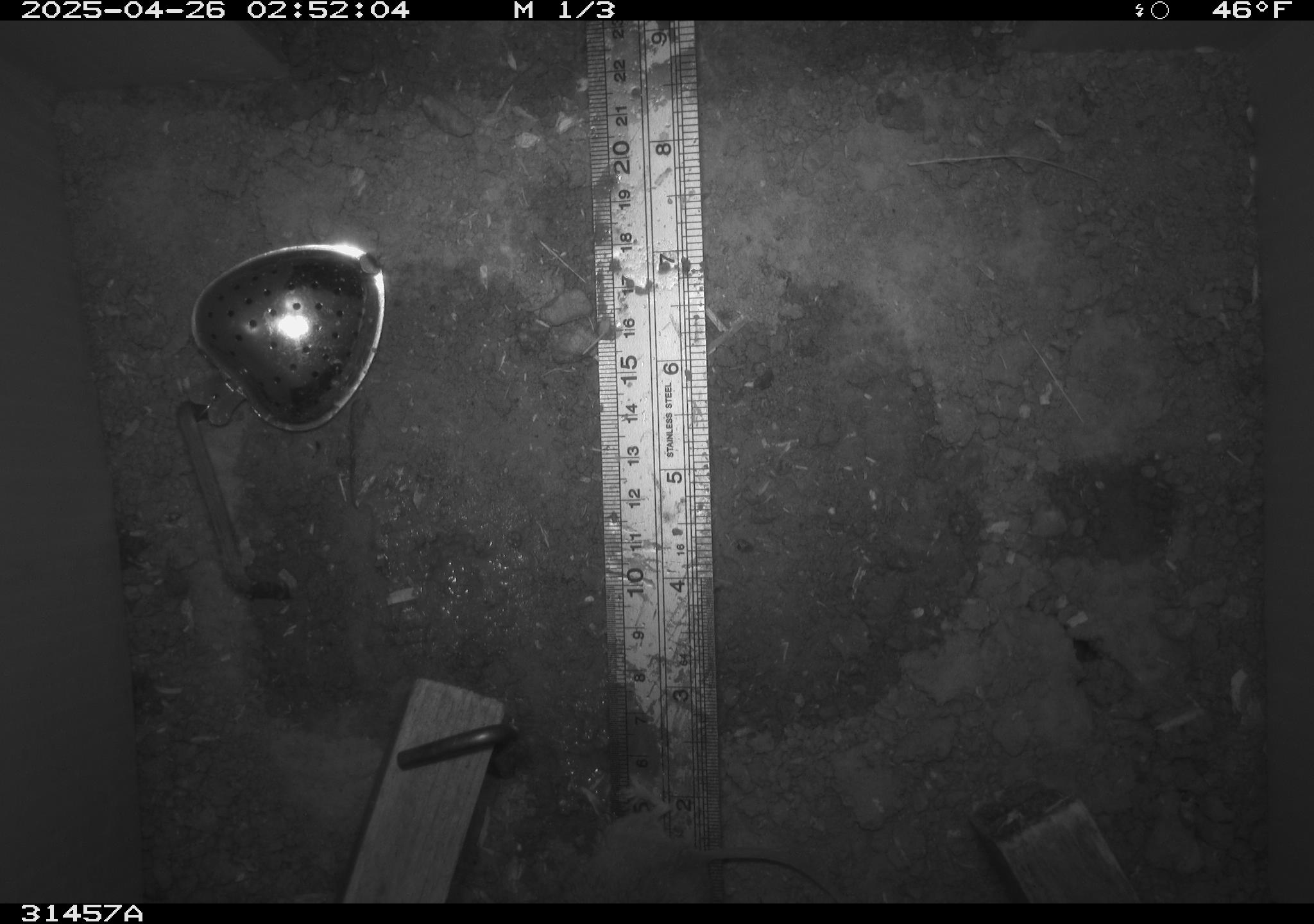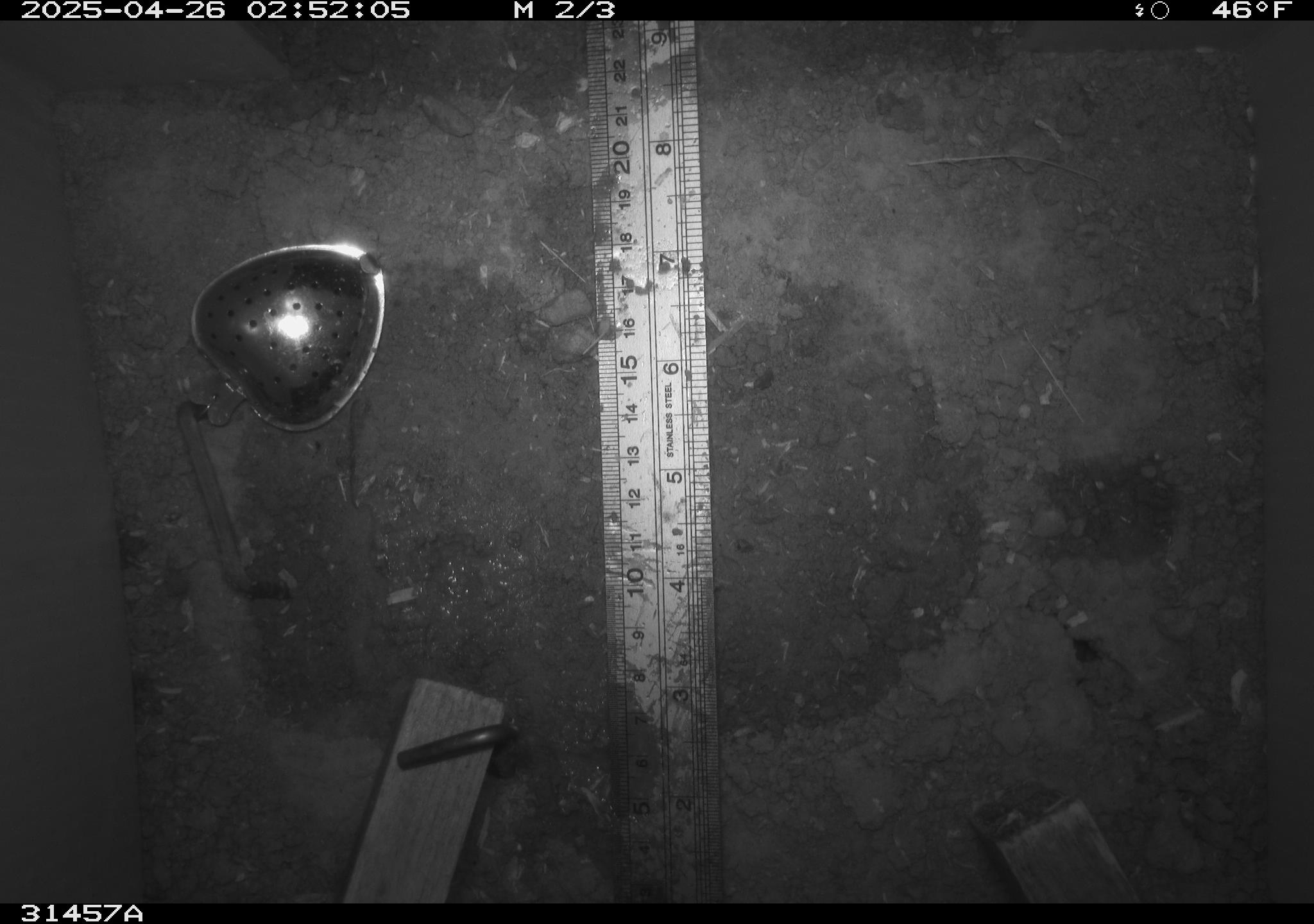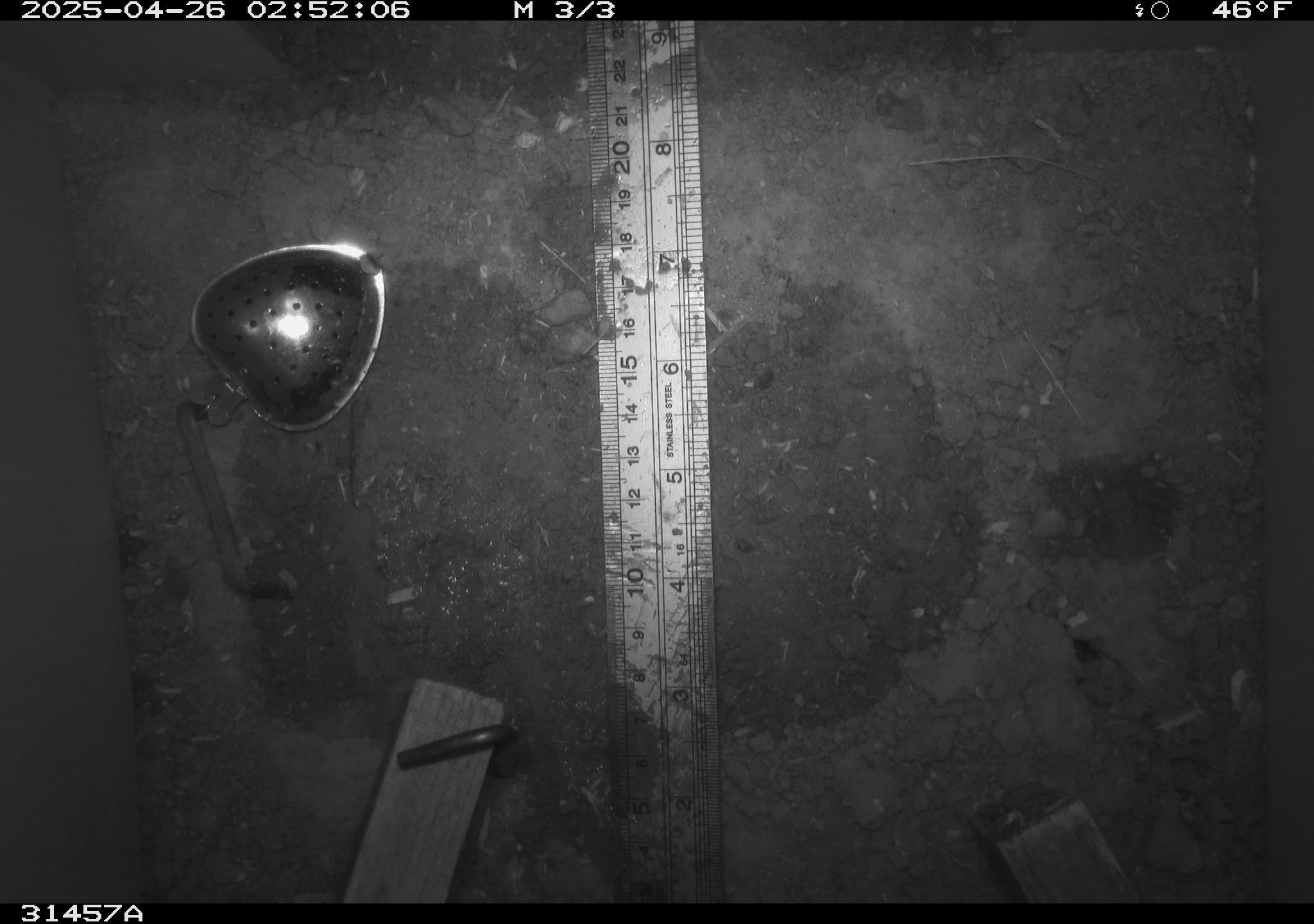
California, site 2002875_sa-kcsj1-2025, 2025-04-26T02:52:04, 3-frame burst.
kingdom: Animalia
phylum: Chordata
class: Mammalia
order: Rodentia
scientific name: Rodentia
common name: rodent